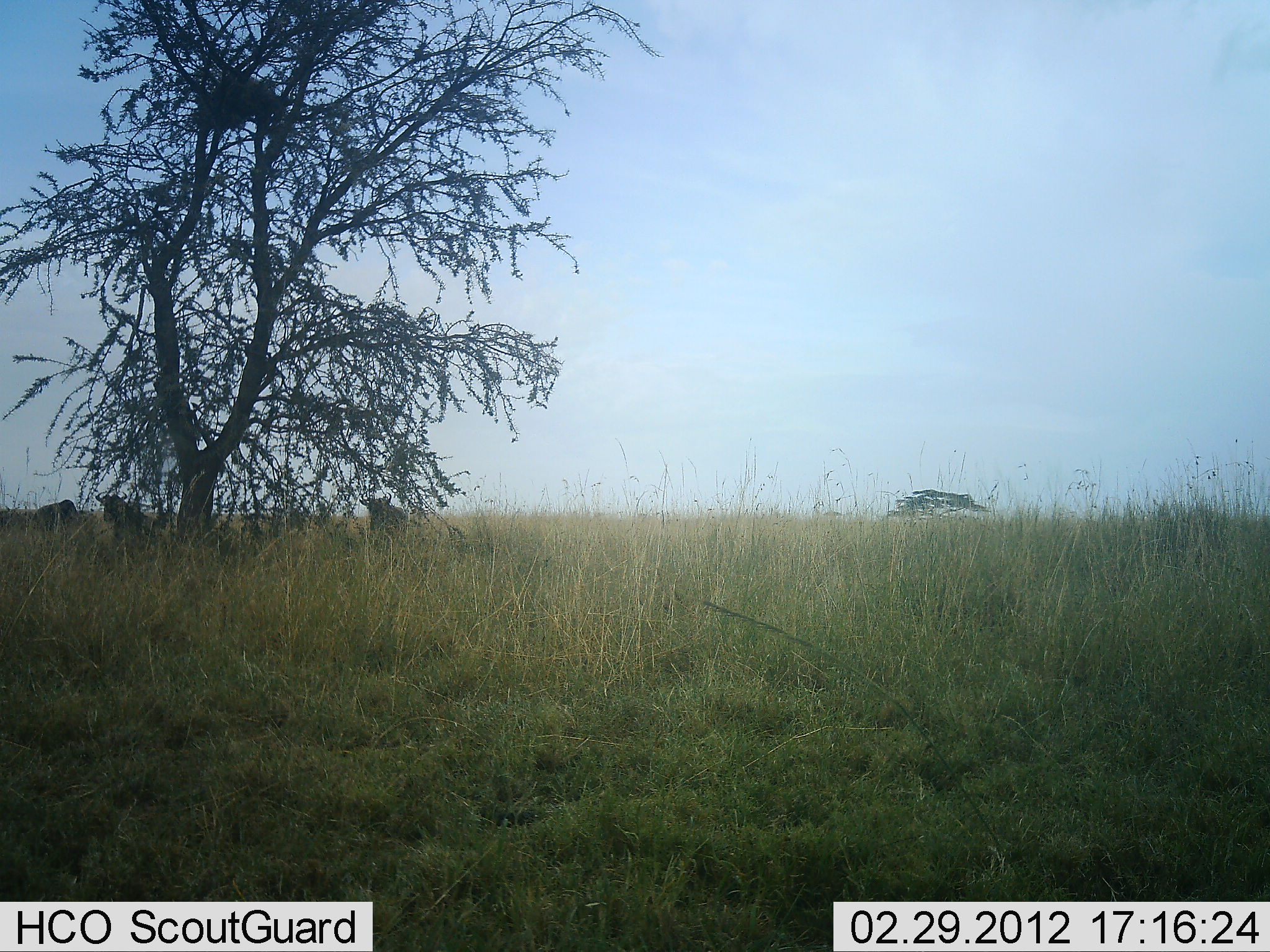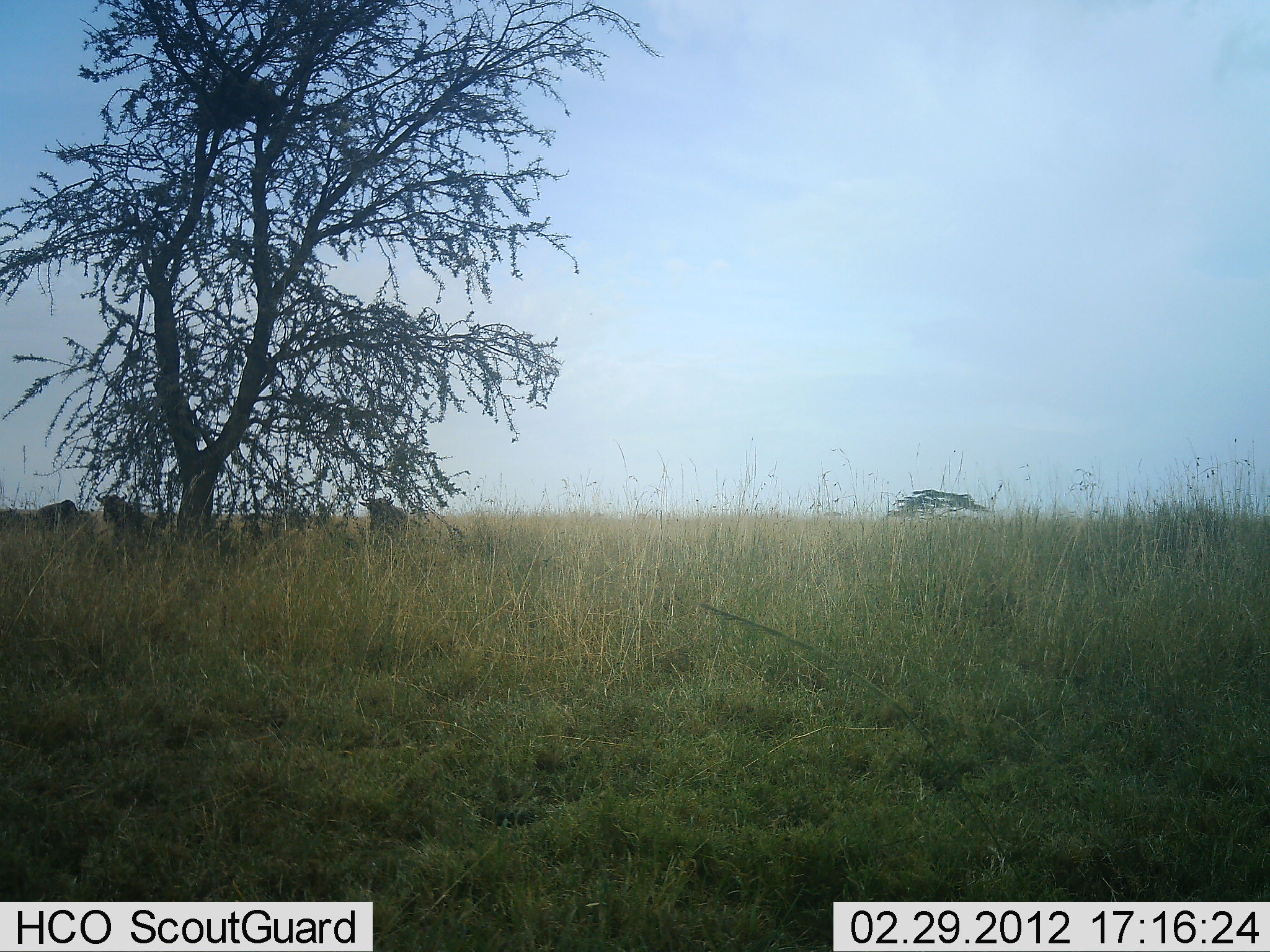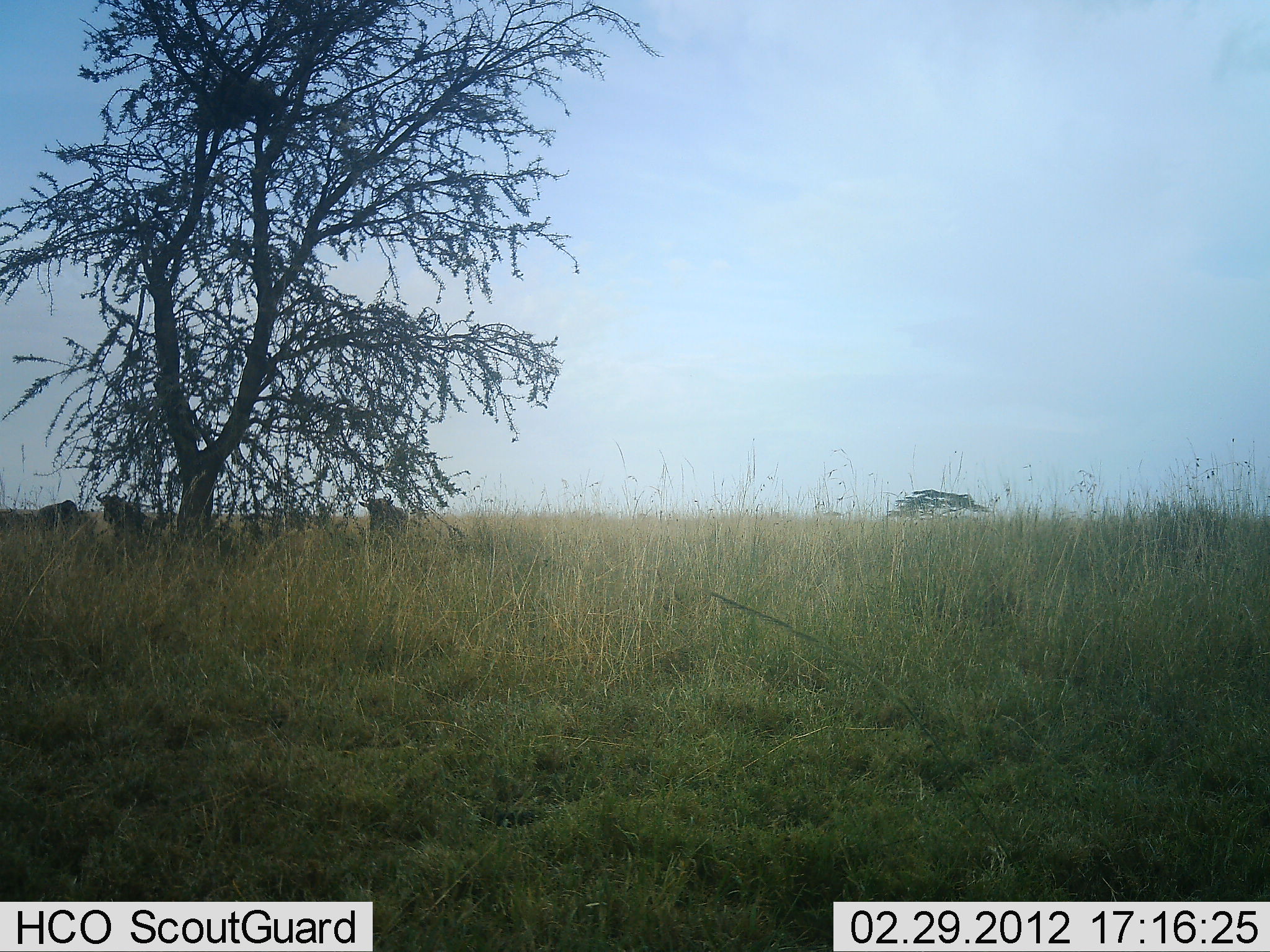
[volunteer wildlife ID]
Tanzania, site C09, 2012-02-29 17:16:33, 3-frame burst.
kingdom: Animalia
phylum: Chordata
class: Mammalia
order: Artiodactyla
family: Bovidae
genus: Connochaetes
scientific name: Connochaetes taurinus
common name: blue wildebeest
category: wildebeest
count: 3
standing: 67%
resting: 58%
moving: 0%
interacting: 0%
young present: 0%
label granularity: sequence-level